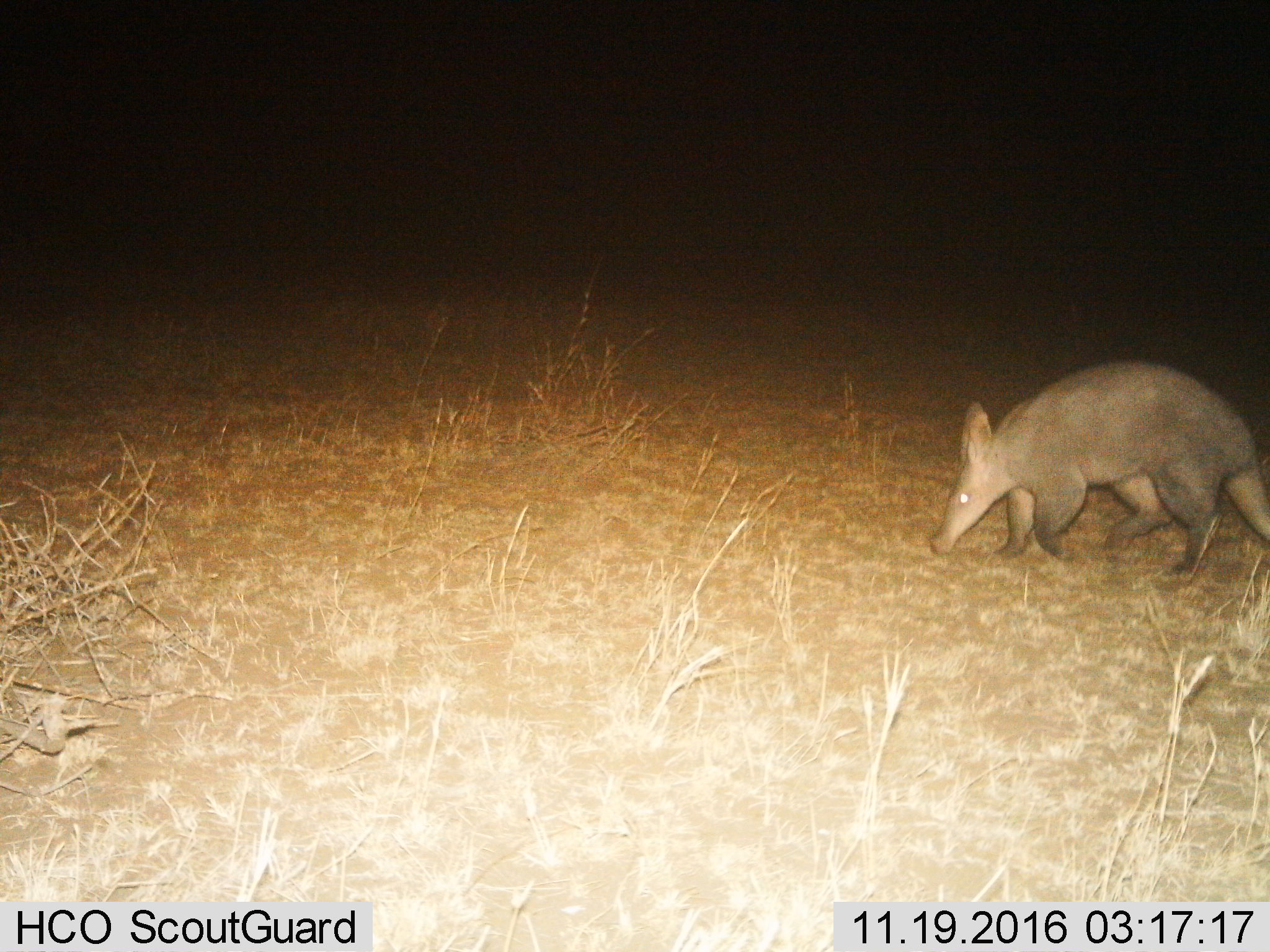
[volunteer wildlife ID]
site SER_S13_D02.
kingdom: Animalia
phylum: Chordata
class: Mammalia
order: Tubulidentata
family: Orycteropodidae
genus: Orycteropus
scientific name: Orycteropus afer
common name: aardvark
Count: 1.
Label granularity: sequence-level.